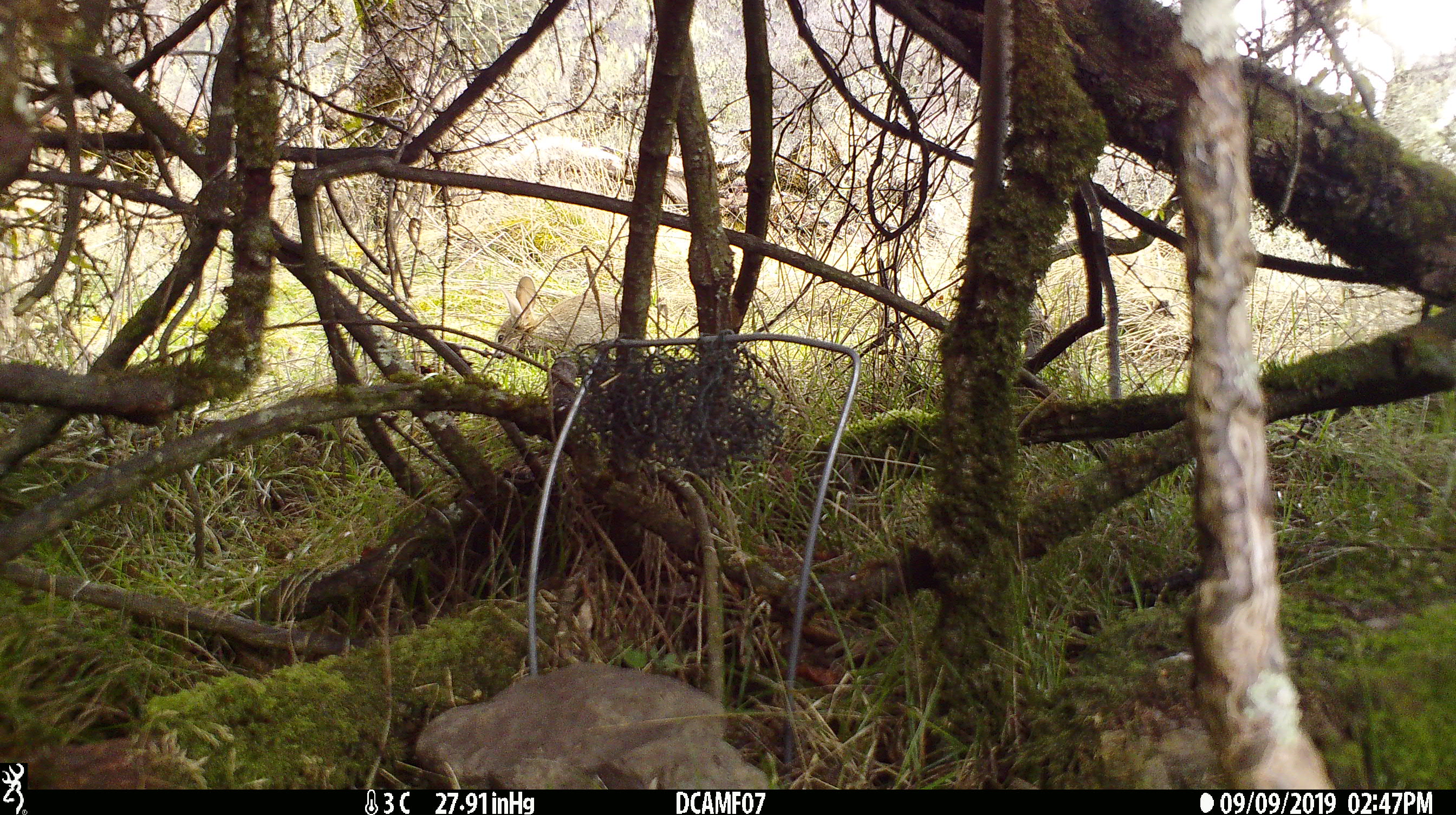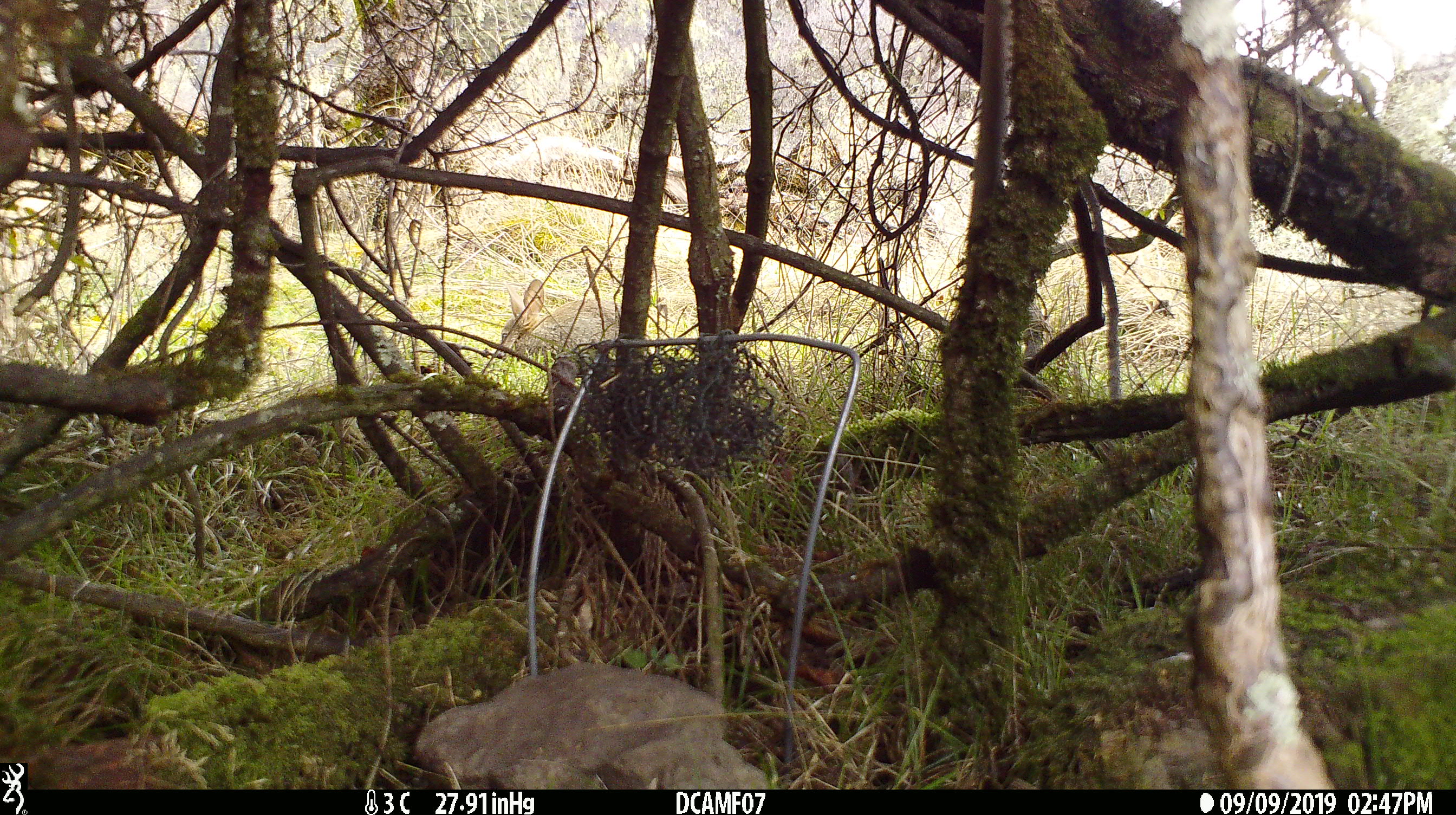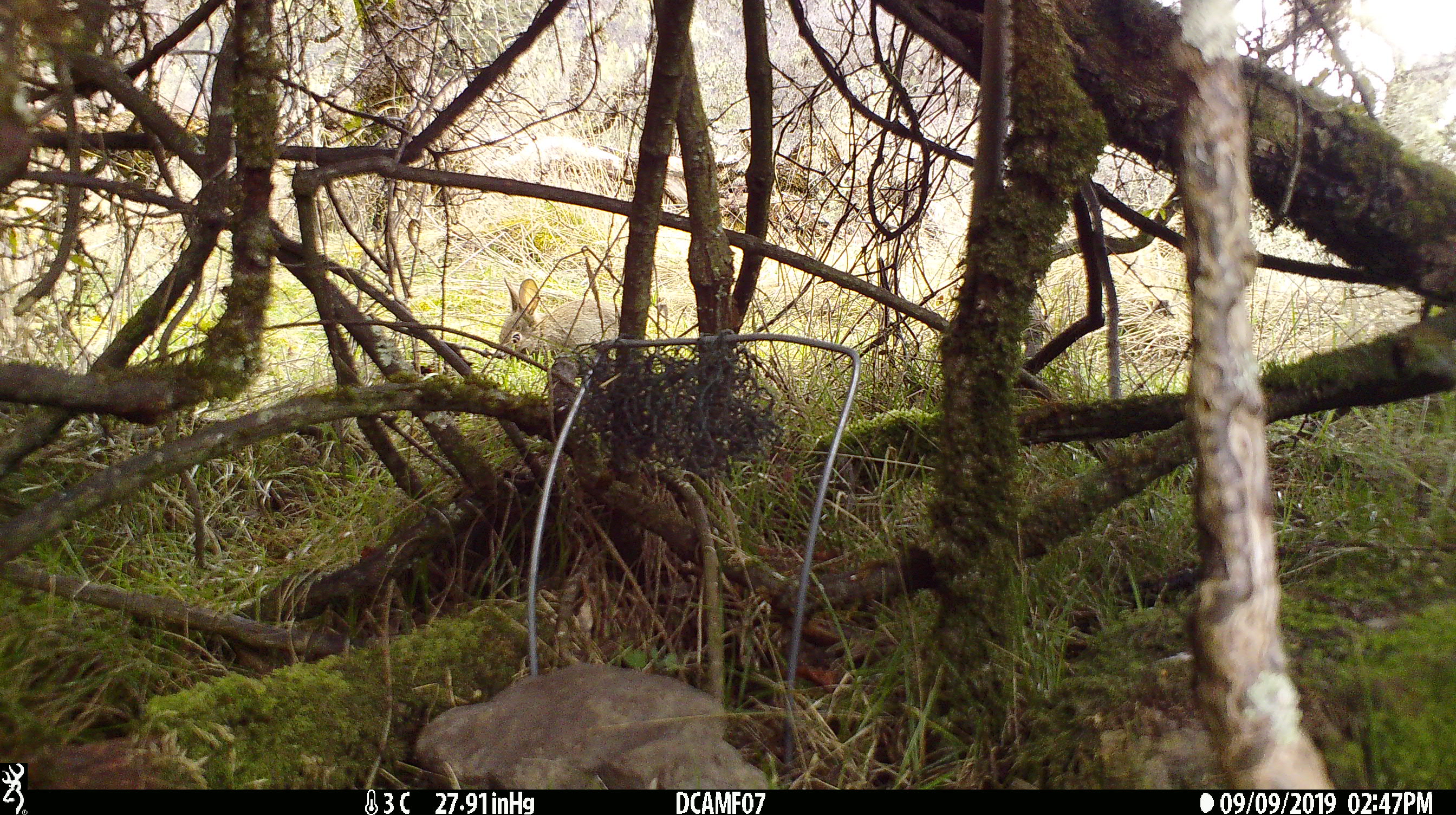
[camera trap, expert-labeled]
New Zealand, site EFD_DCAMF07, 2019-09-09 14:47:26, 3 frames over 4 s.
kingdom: Animalia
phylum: Chordata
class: Mammalia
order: Lagomorpha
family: Leporidae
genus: Oryctolagus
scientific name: Oryctolagus cuniculus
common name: european rabbit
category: rabbit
Rabbit (european rabbit) (Oryctolagus cuniculus).